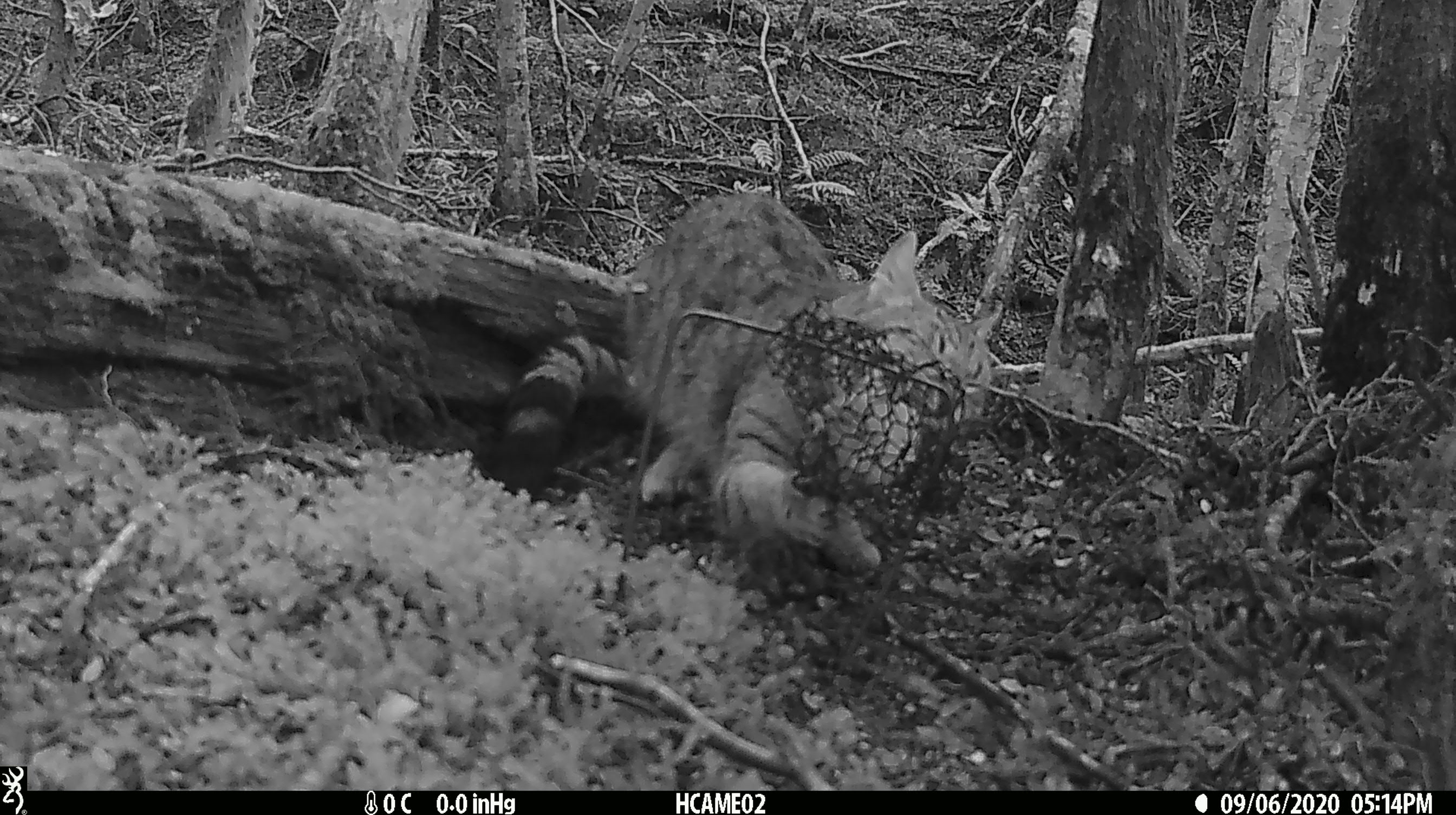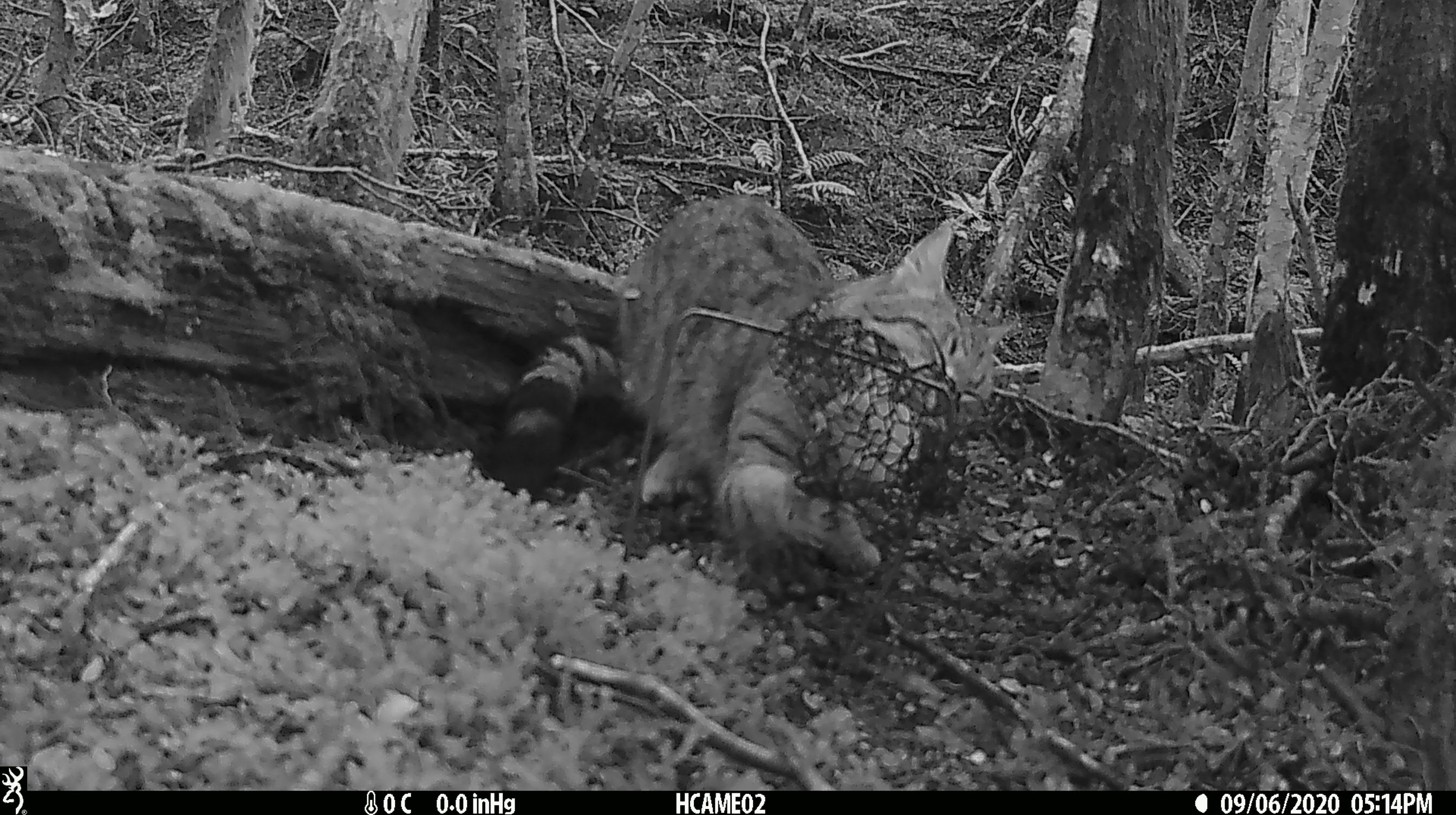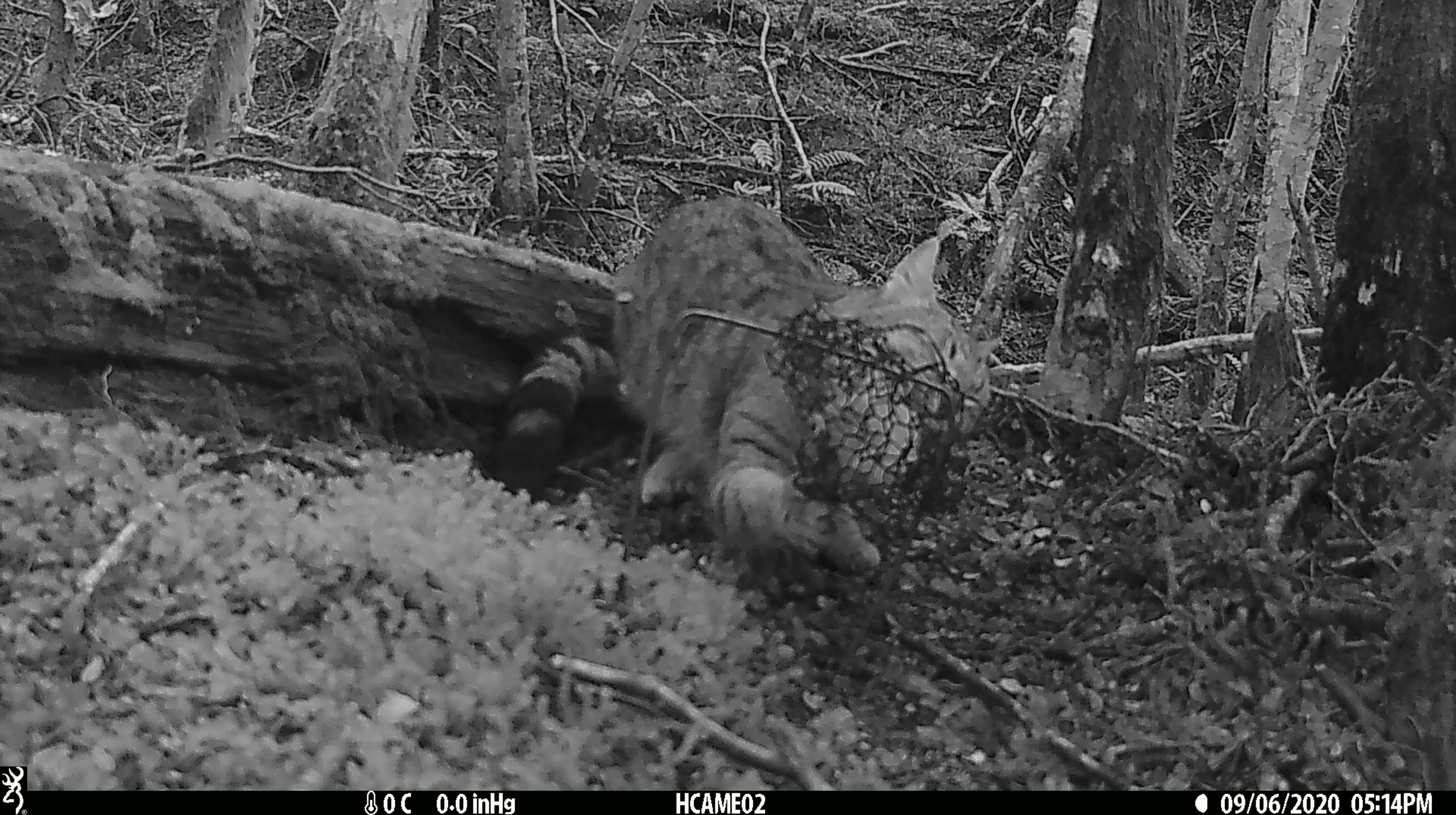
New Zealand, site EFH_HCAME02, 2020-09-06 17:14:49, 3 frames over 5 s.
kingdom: Animalia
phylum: Chordata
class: Mammalia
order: Carnivora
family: Felidae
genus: Felis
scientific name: Felis catus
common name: domestic cat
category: cat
Cat (domestic cat) (Felis catus).